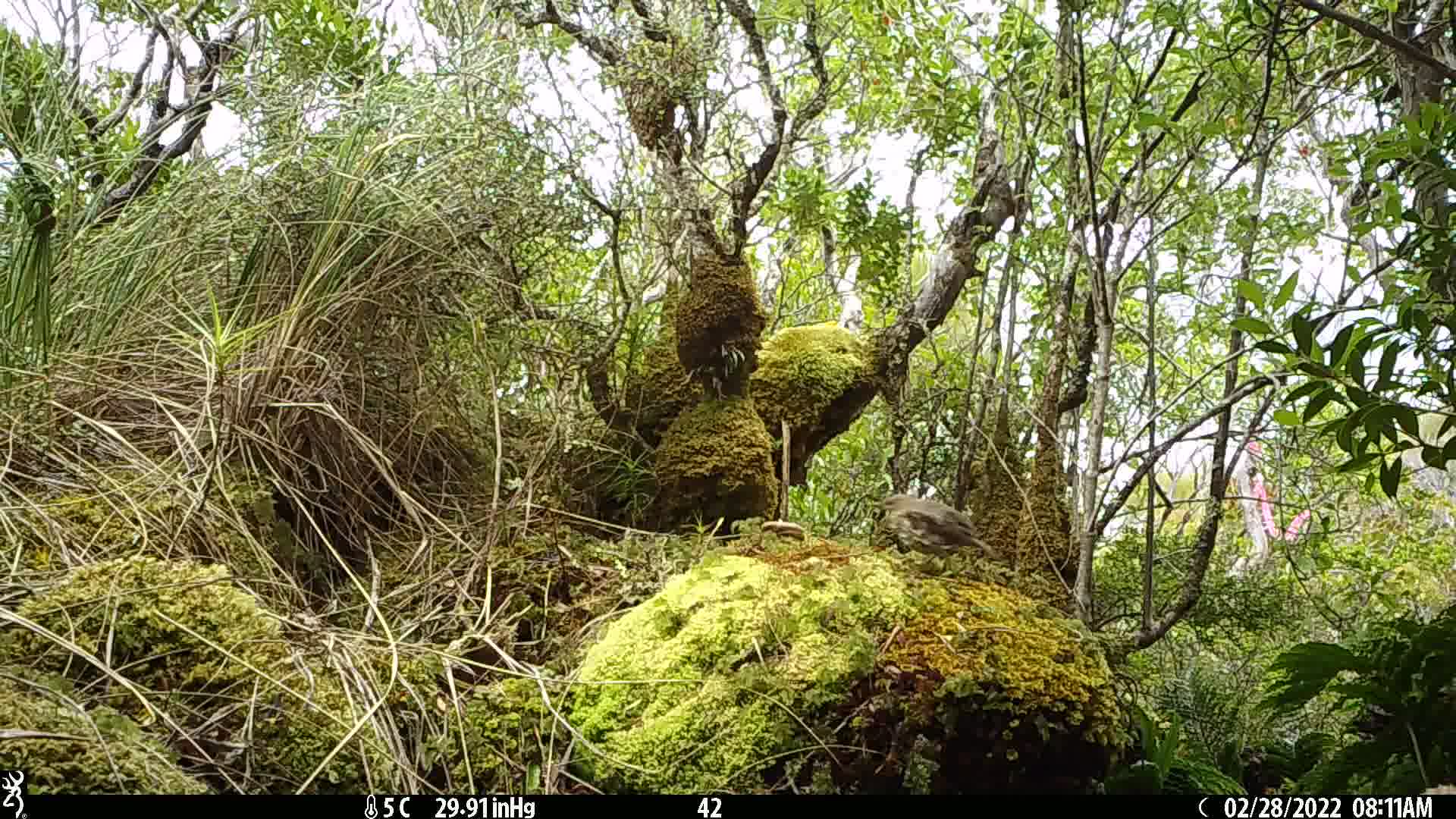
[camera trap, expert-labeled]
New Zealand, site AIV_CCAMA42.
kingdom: Animalia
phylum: Chordata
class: Aves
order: Passeriformes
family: Turdidae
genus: Turdus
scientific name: Turdus philomelos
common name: song thrush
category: thrush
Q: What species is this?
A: Thrush (song thrush) (Turdus philomelos).